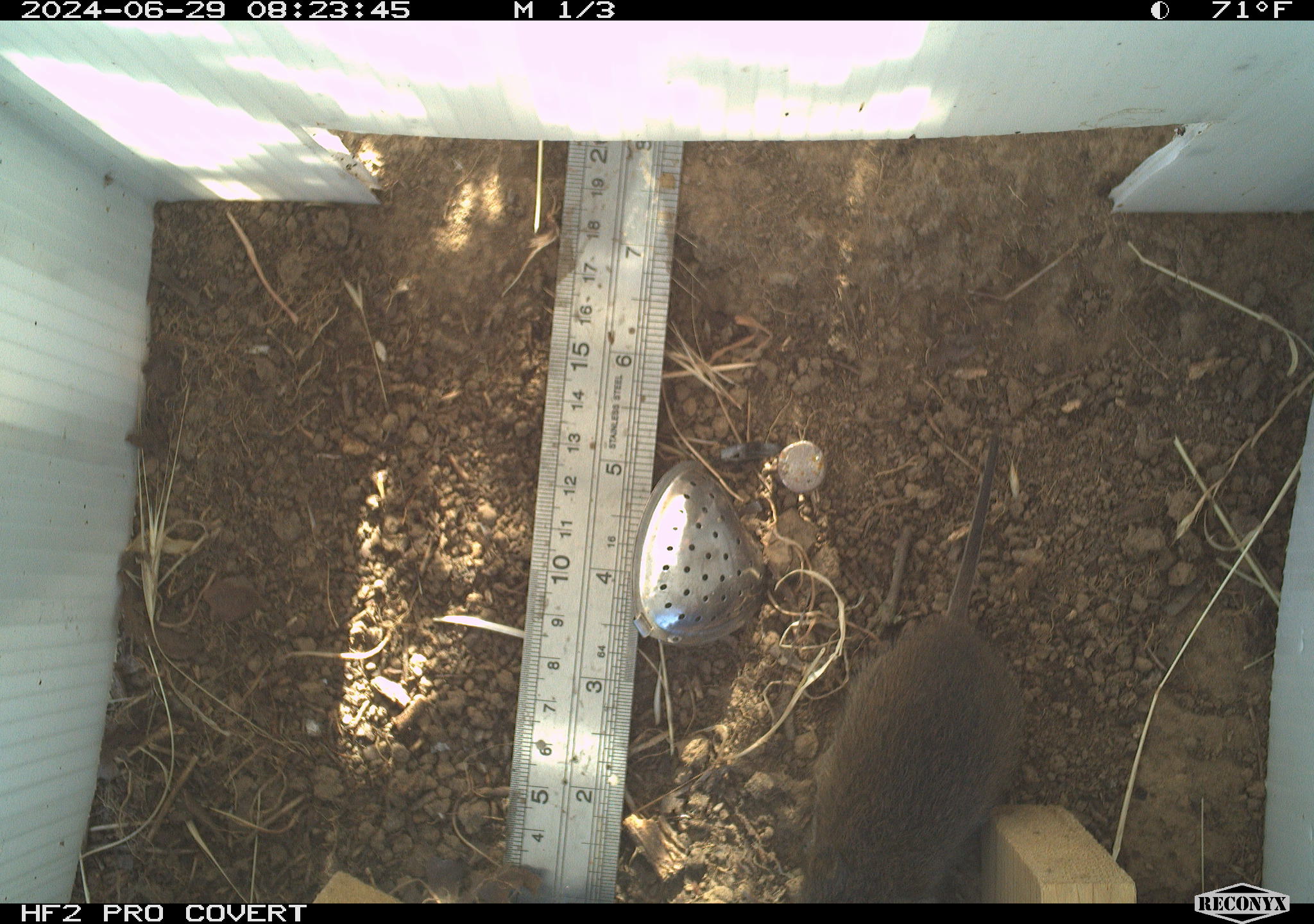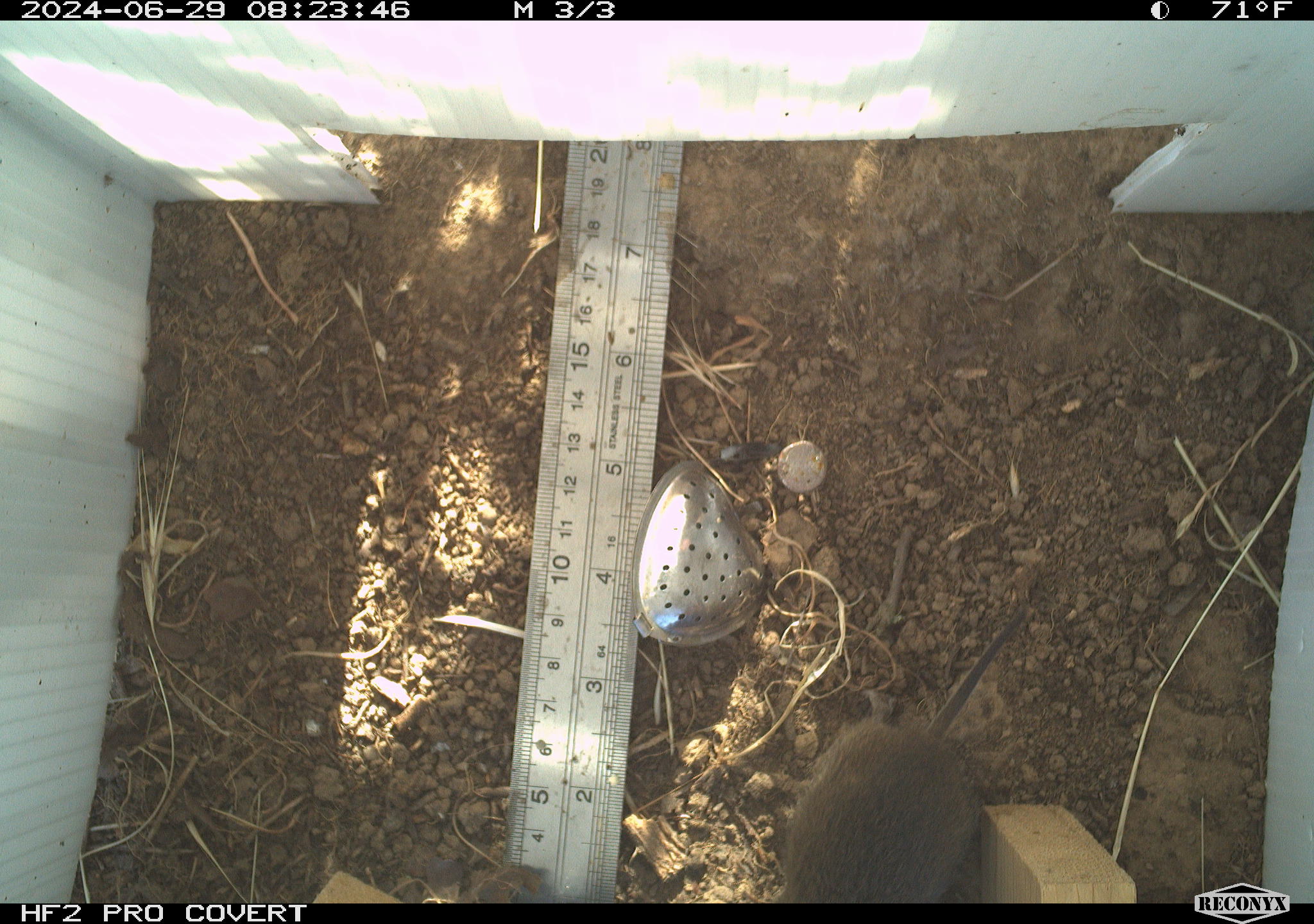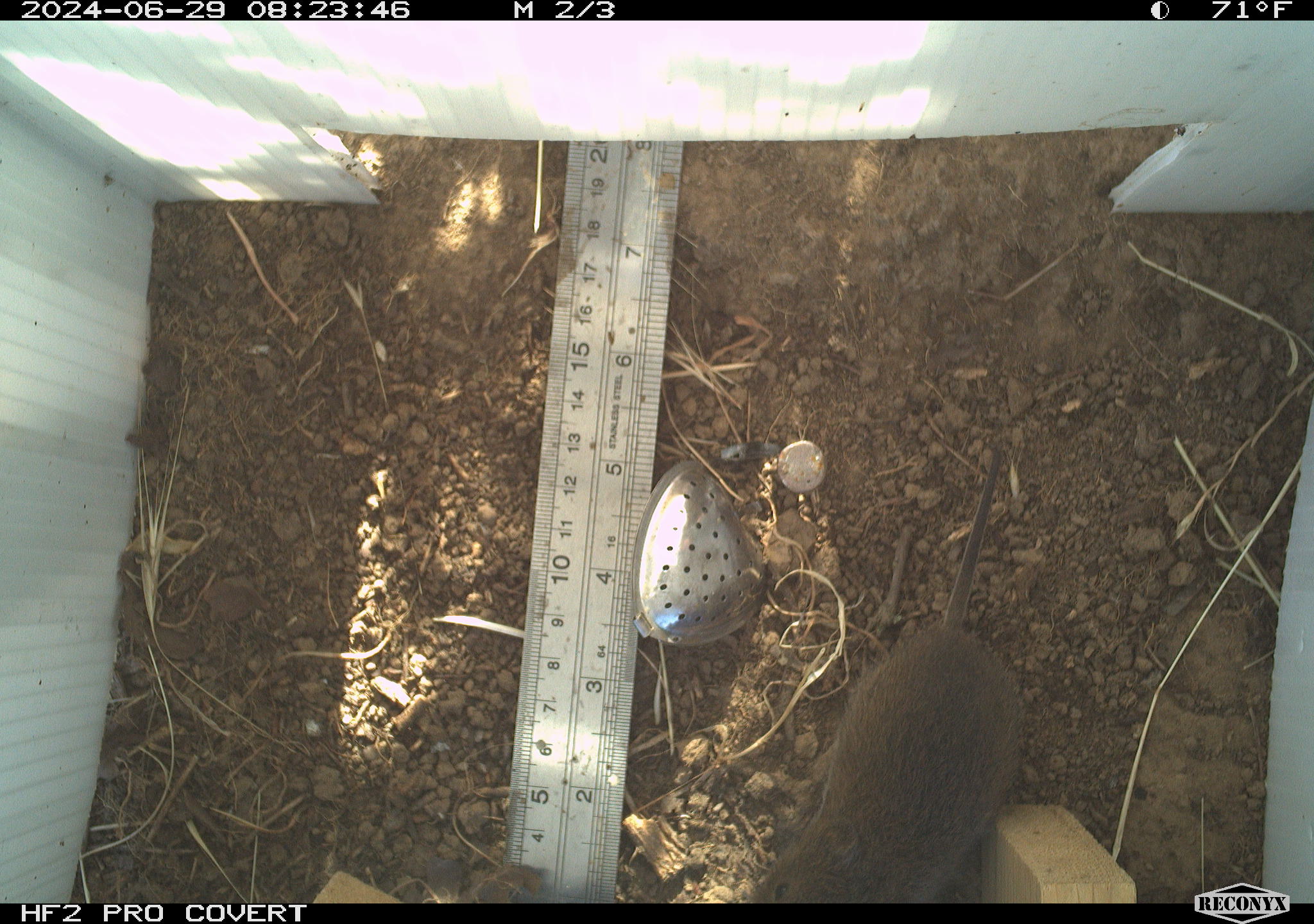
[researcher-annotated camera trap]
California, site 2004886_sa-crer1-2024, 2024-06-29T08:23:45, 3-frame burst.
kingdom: Animalia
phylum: Chordata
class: Mammalia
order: Rodentia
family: Cricetidae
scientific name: Arvicolinae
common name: voles, lemmings, and muskrats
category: arvicolinae subfamily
Arvicolinae subfamily (voles, lemmings, and muskrats) (Arvicolinae).